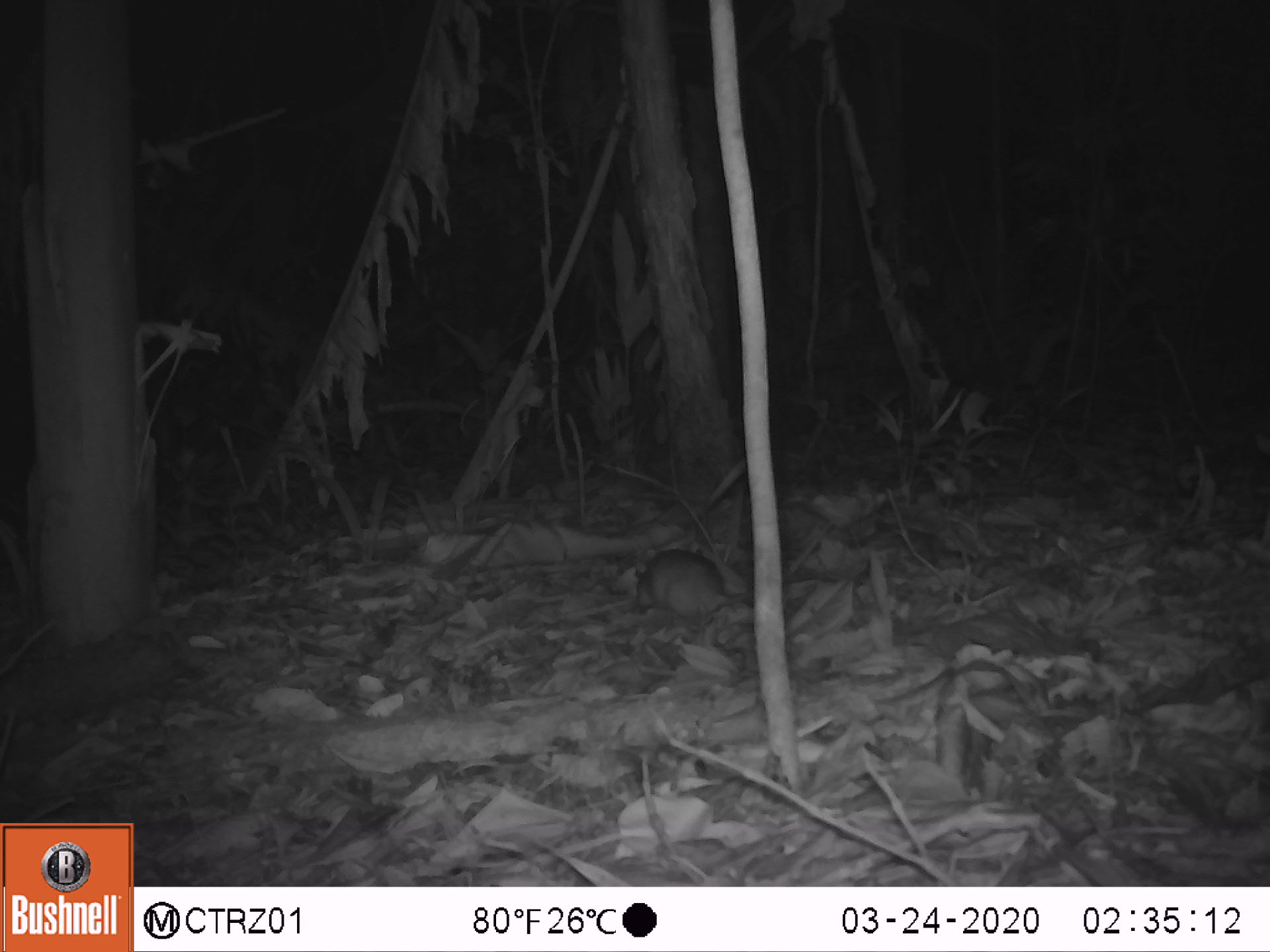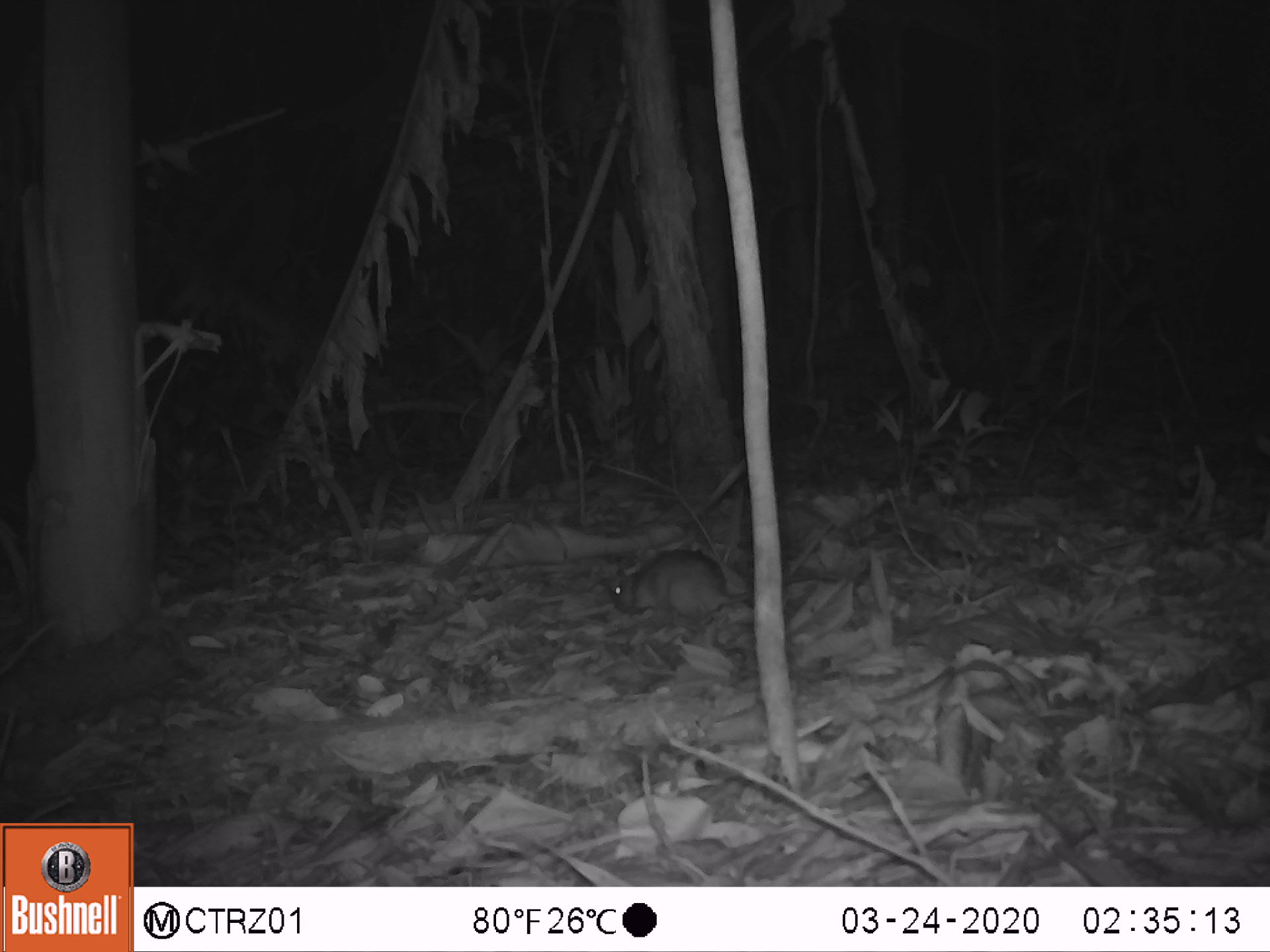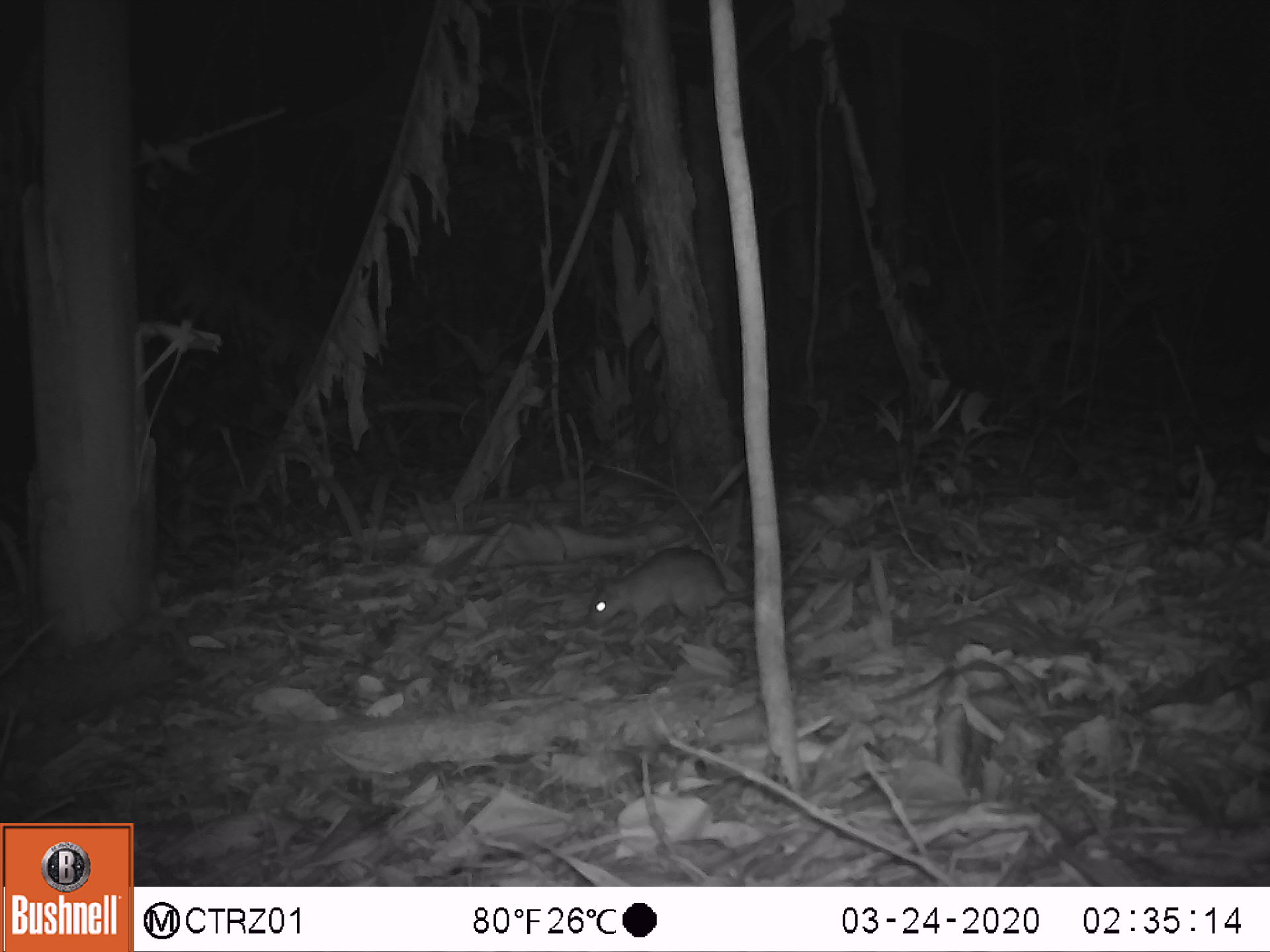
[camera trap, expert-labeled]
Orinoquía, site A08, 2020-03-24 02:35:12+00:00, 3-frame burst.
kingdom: Animalia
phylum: Chordata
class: Mammalia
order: Rodentia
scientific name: Rodentia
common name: rodent